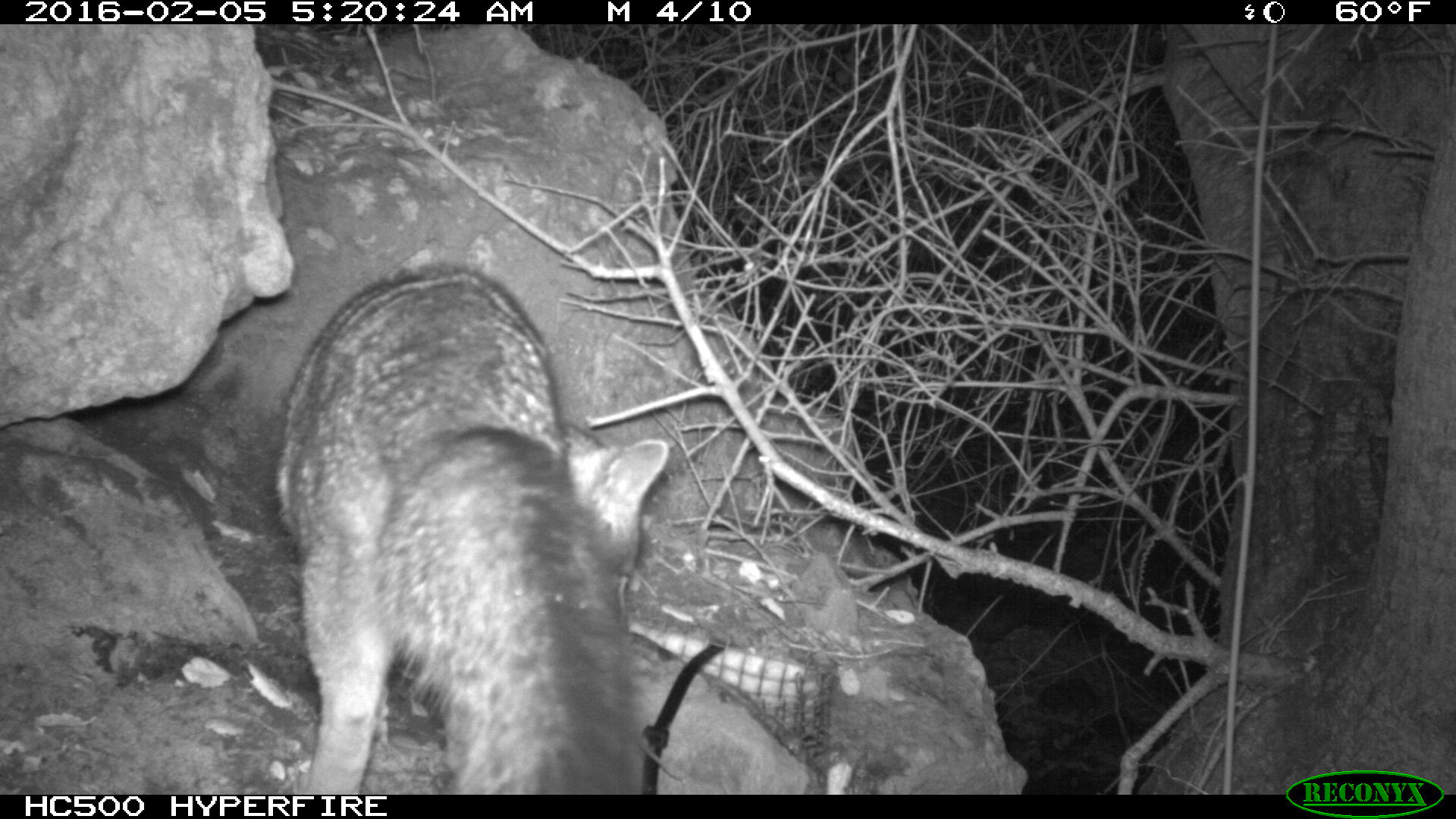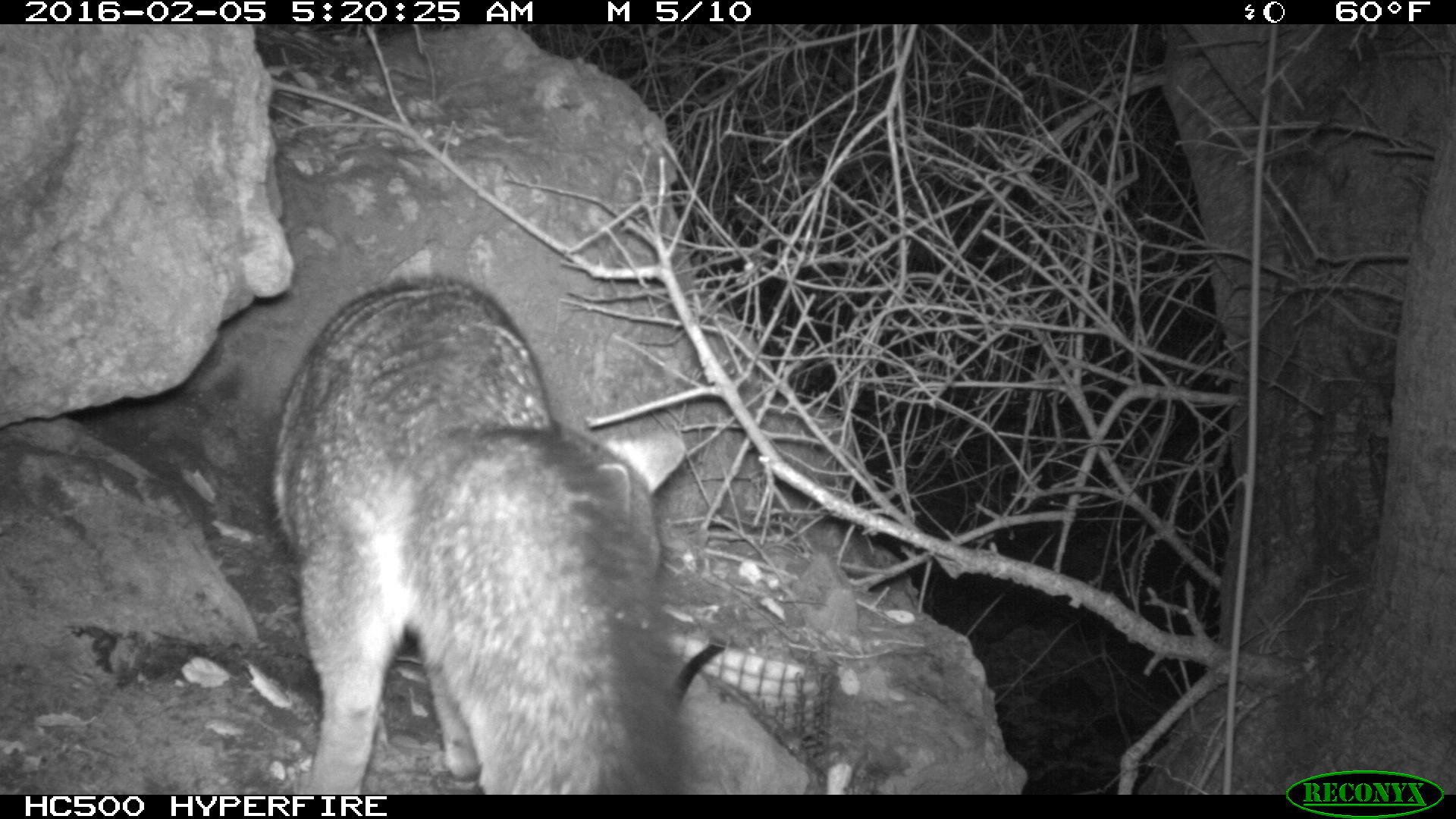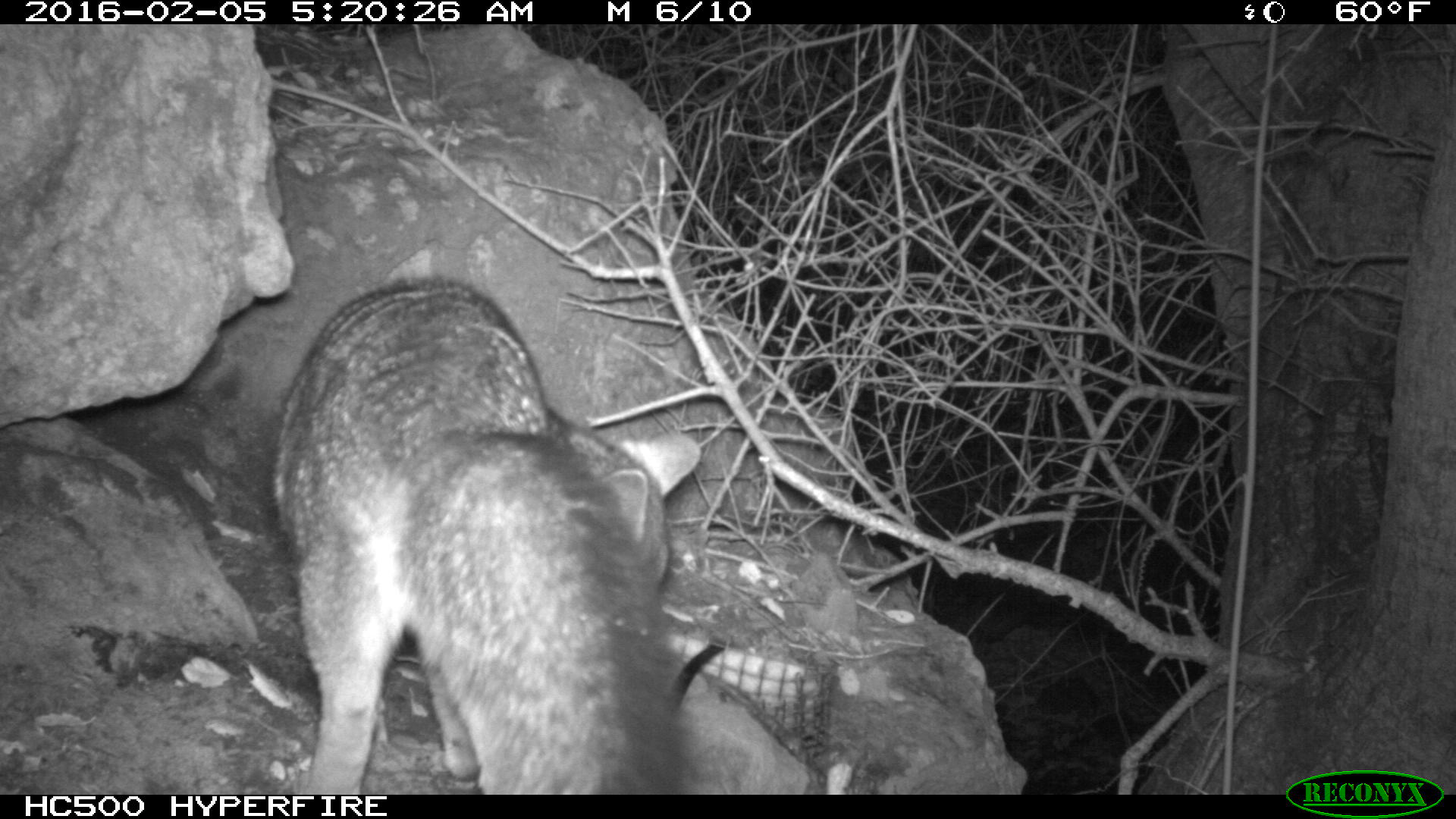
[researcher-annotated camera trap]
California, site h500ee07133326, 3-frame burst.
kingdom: Animalia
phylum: Chordata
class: Mammalia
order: Carnivora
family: Canidae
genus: Urocyon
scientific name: Urocyon littoralis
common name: island fox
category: fox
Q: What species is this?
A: Fox (island fox) (Urocyon littoralis).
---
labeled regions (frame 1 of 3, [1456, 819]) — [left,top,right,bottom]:
fox: [275,265,667,794]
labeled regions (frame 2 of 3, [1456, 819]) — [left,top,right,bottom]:
fox: [270,275,683,793]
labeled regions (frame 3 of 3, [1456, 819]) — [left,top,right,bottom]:
fox: [271,280,706,794]